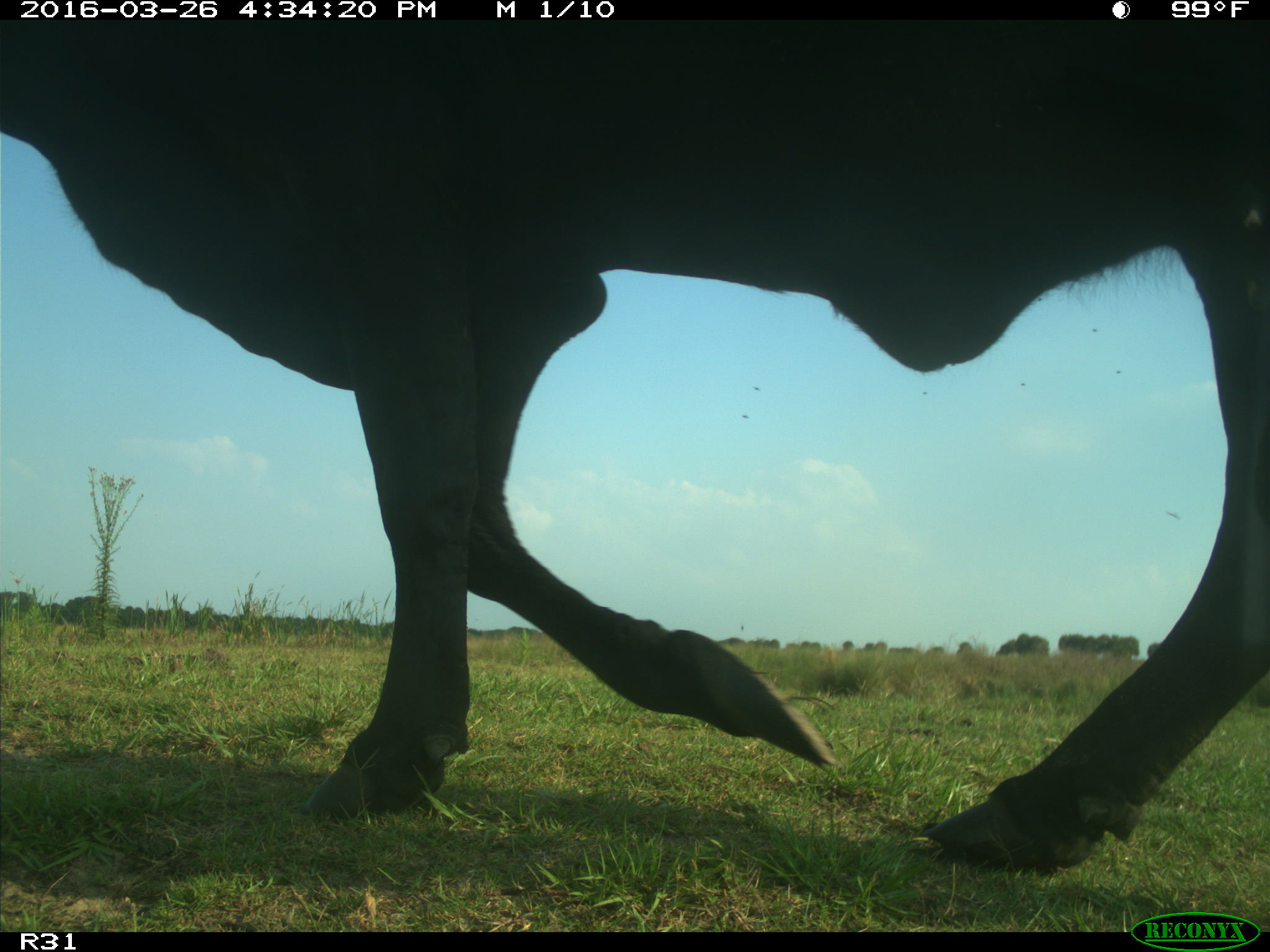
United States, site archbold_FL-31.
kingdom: Animalia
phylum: Chordata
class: Mammalia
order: Artiodactyla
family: Bovidae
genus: Bos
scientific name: Bos taurus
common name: domestic cow